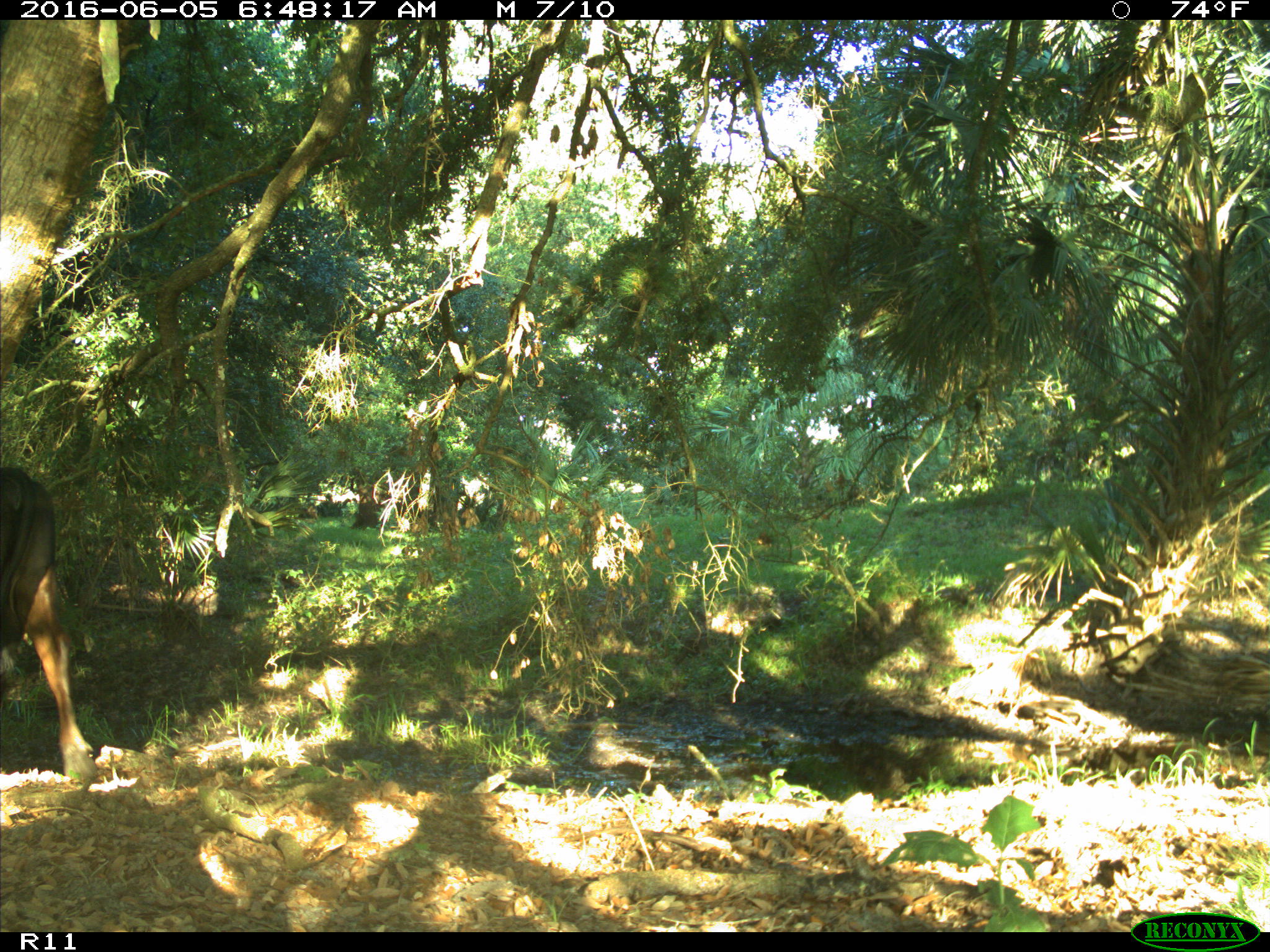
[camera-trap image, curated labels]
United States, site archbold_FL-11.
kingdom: Animalia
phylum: Chordata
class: Mammalia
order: Artiodactyla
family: Bovidae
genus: Bos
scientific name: Bos taurus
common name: domestic cow